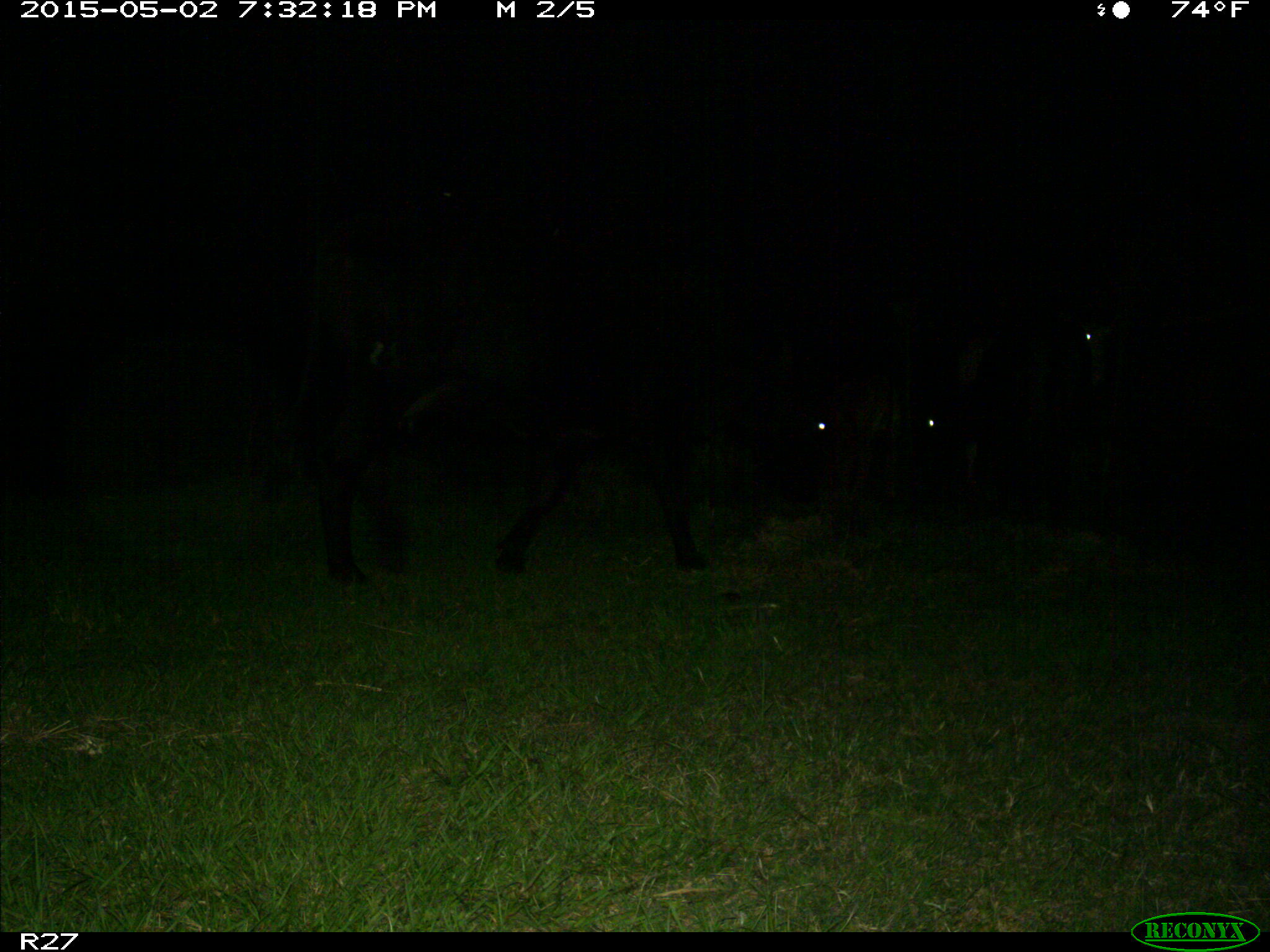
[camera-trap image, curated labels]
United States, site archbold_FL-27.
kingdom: Animalia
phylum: Chordata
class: Mammalia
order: Artiodactyla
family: Bovidae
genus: Bos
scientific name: Bos taurus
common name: domestic cow